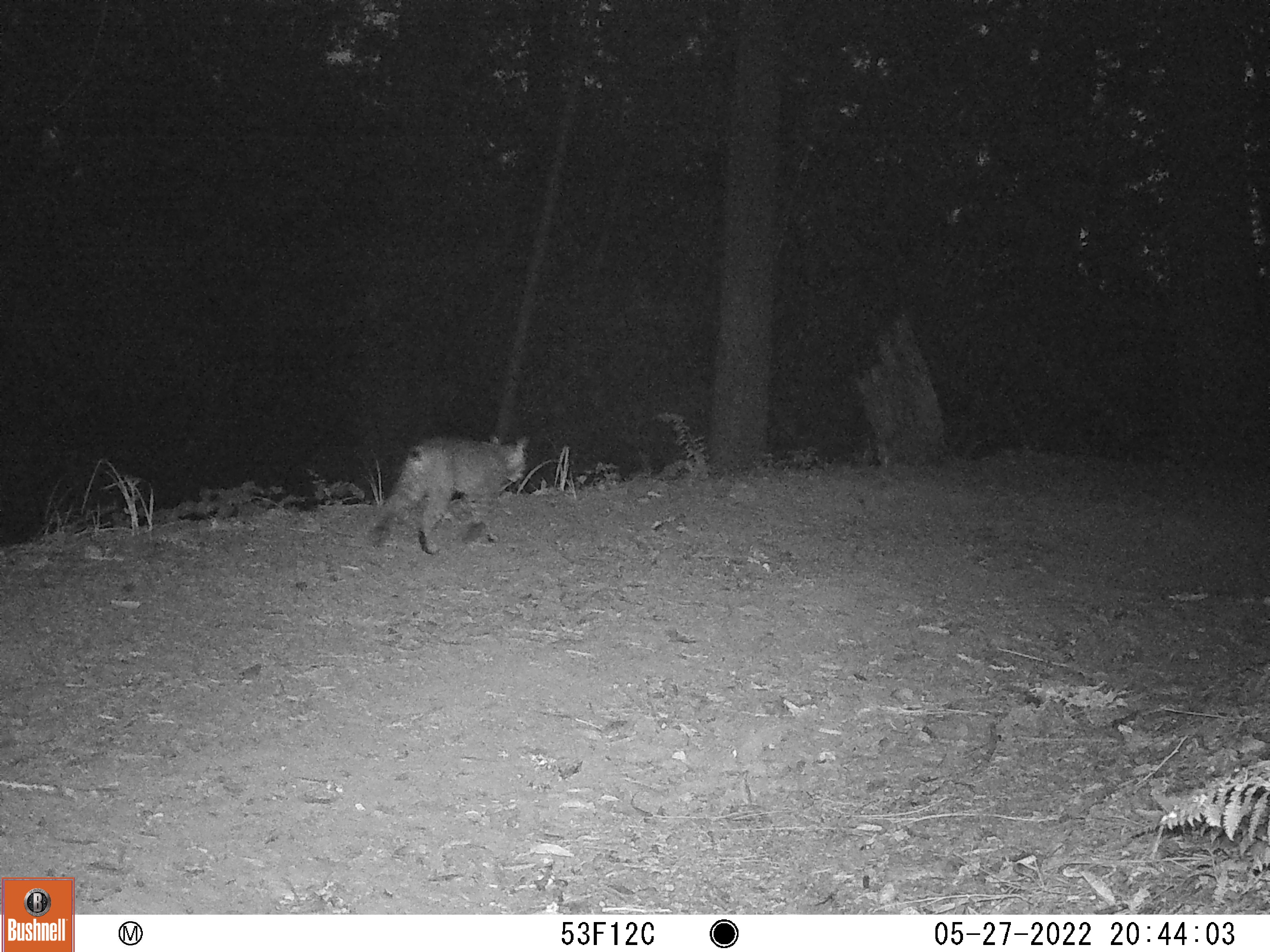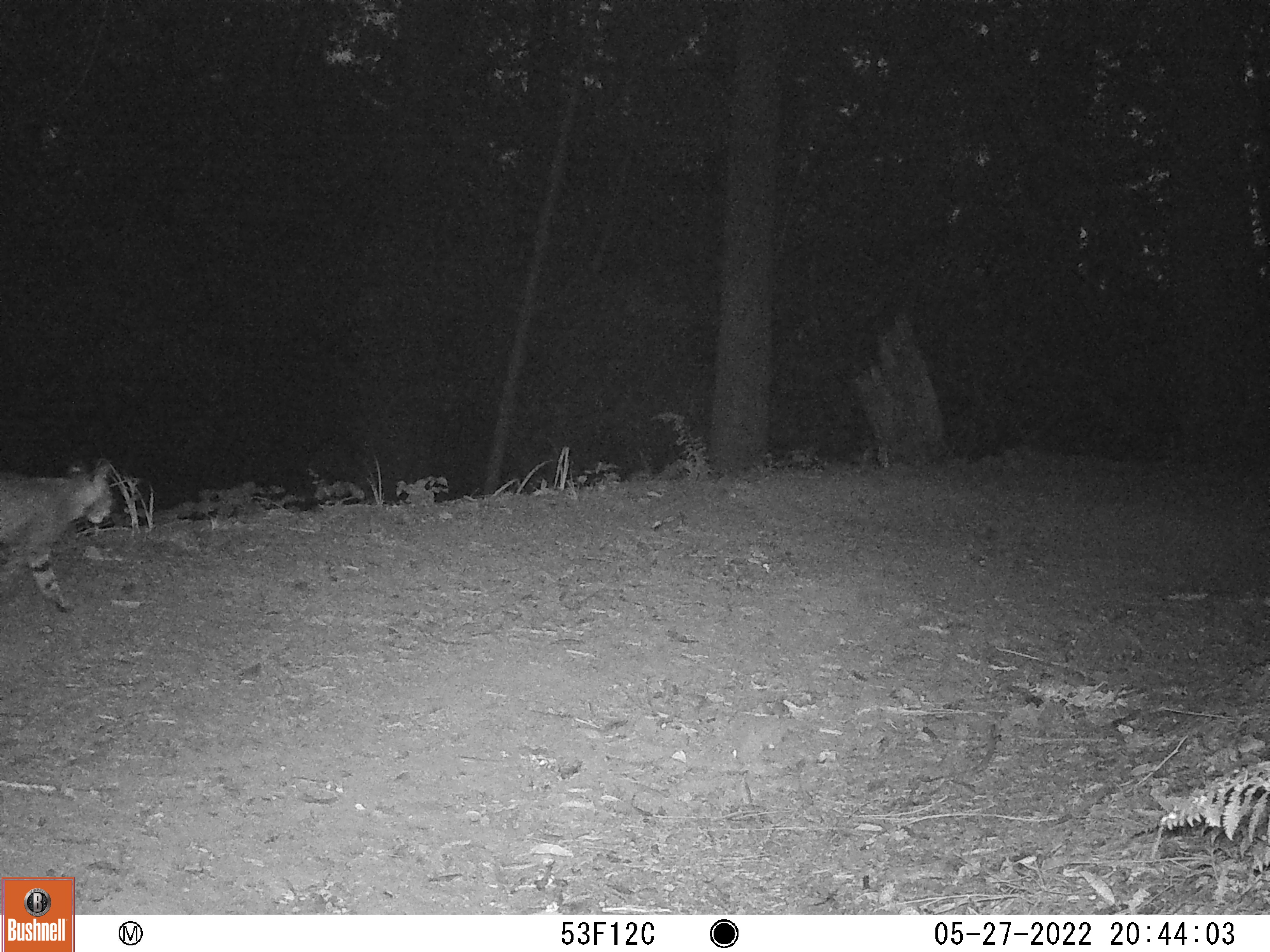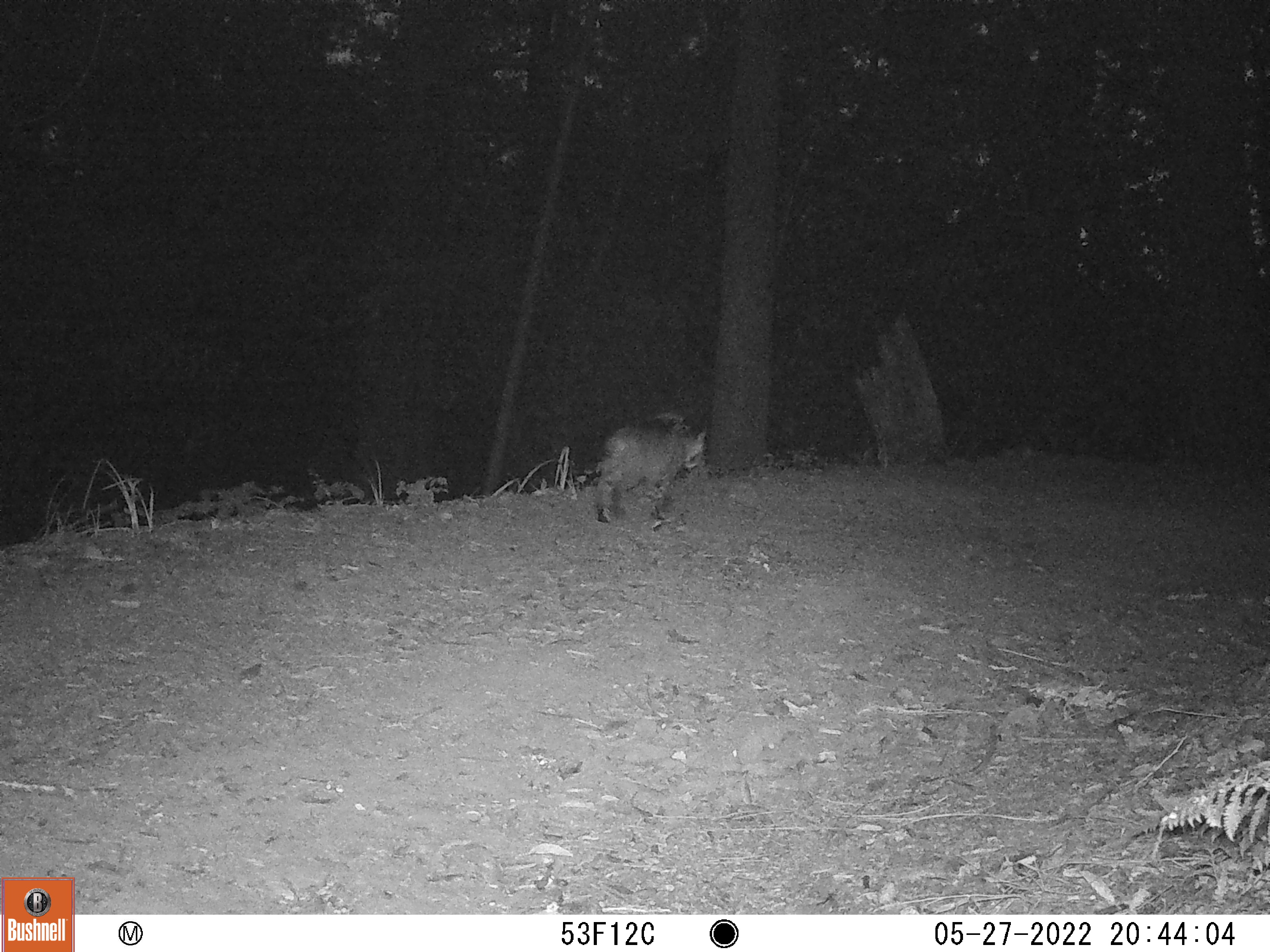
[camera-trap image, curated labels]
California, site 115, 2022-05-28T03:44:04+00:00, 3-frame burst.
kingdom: Animalia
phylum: Chordata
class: Mammalia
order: Carnivora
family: Felidae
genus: Lynx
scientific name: Lynx rufus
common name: bobcat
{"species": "bobcat (Lynx rufus)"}